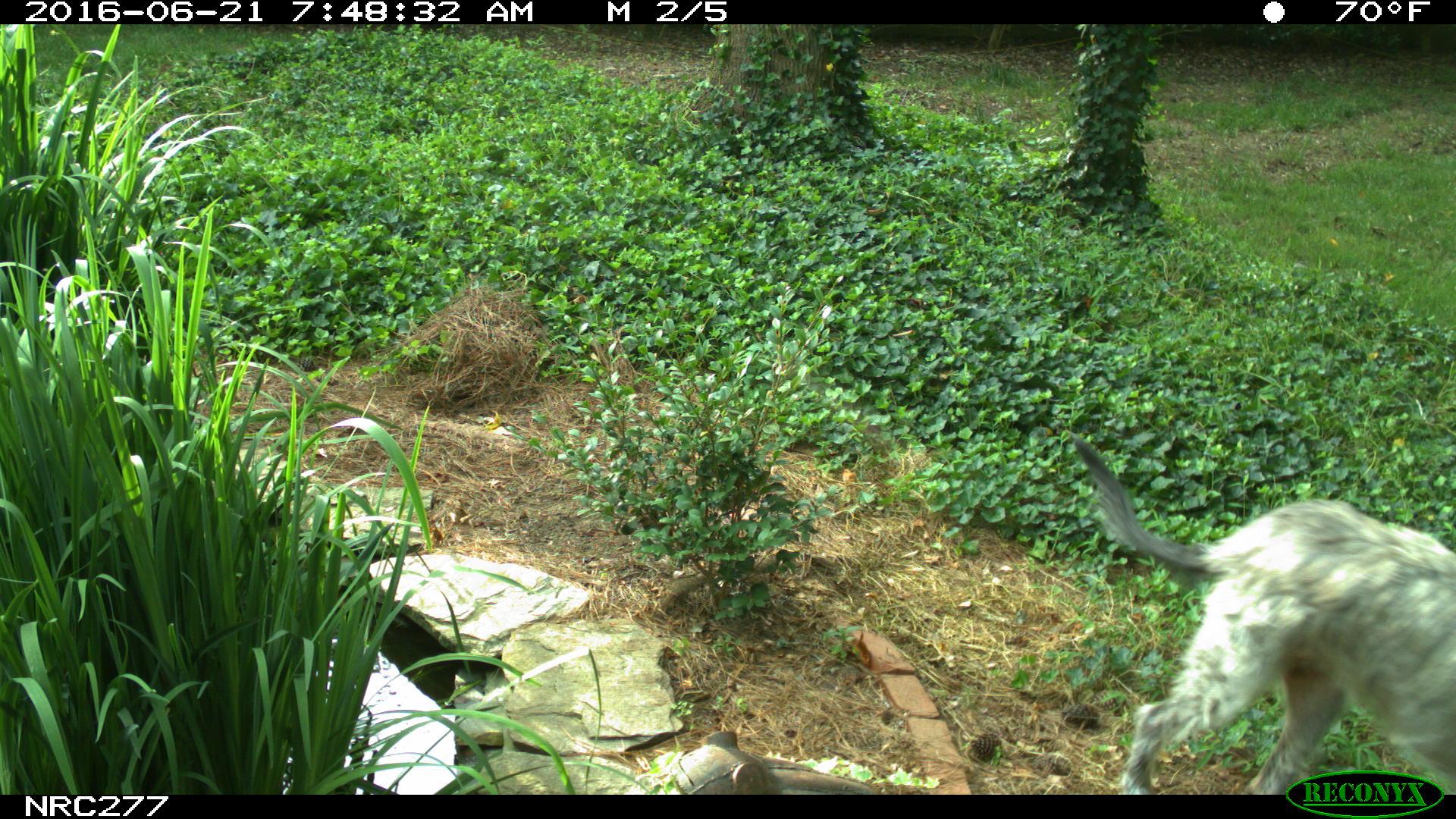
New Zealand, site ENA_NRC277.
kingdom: Animalia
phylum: Chordata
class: Mammalia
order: Carnivora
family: Canidae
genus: Canis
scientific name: Canis familiaris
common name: domestic dog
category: dog